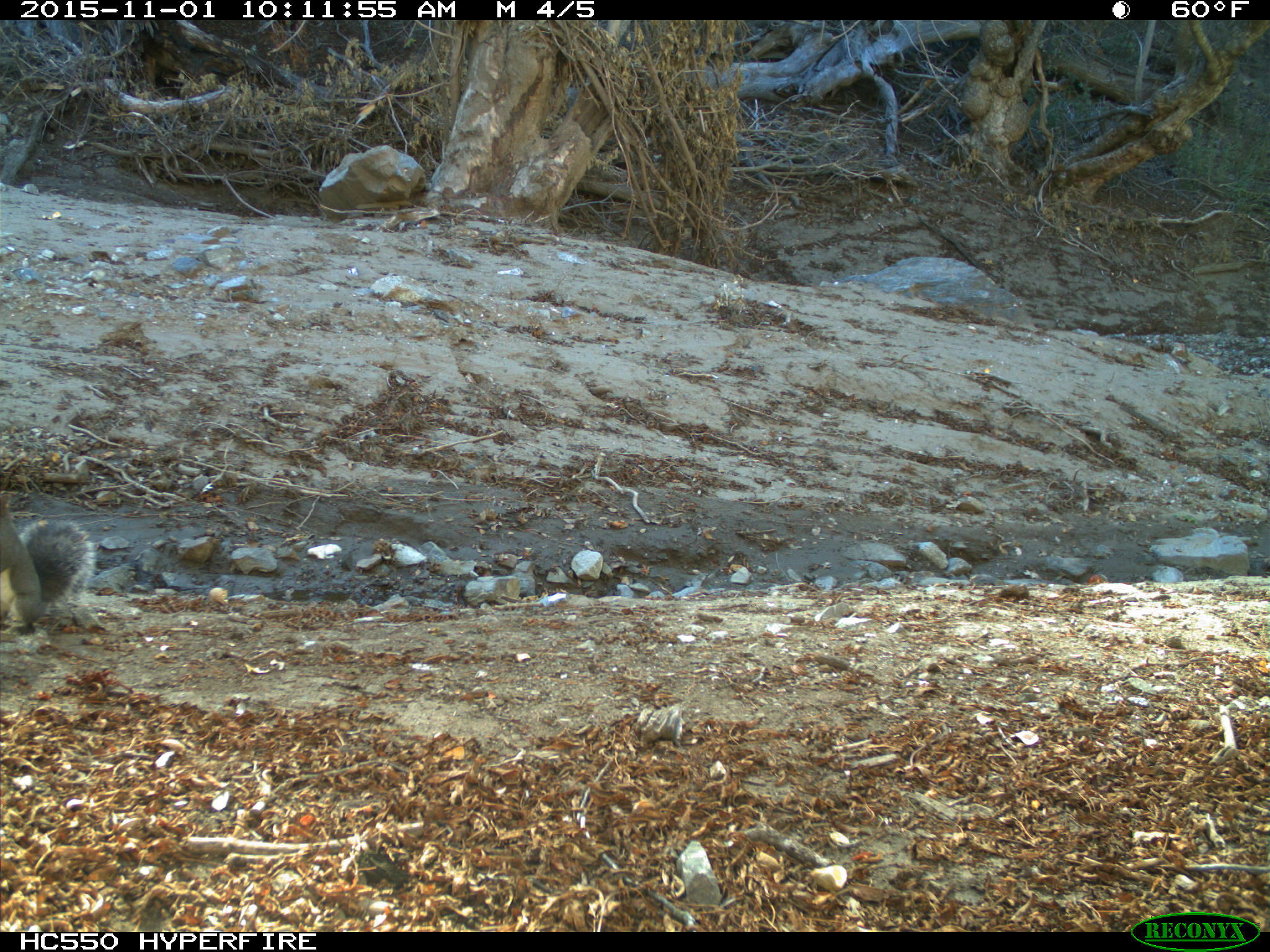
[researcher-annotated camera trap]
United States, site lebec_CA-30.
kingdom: Animalia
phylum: Chordata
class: Mammalia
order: Rodentia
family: Sciuridae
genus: Sciurus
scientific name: Sciurus carolinensis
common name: eastern gray squirrel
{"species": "Sciurus carolinensis (eastern gray squirrel)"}